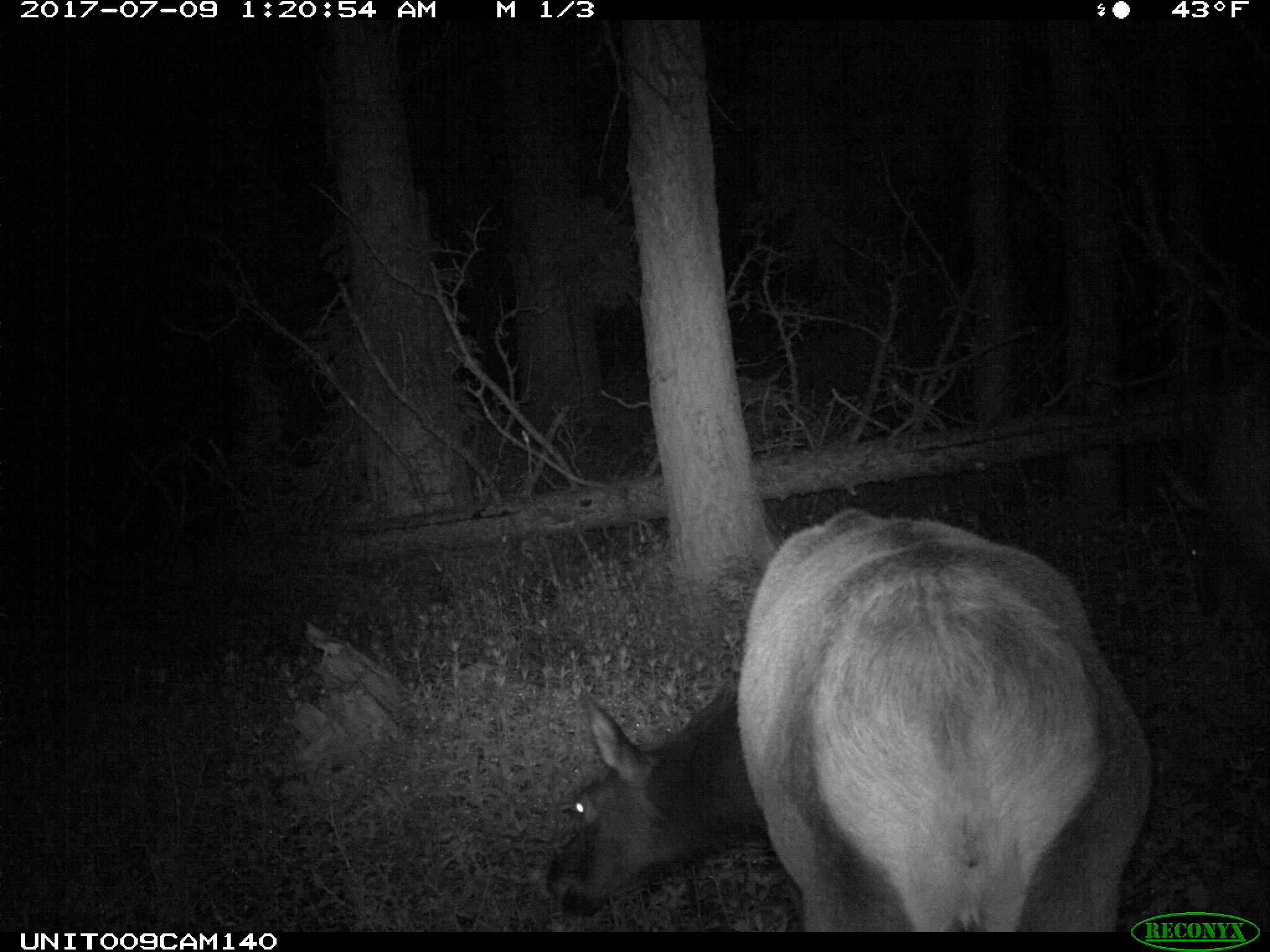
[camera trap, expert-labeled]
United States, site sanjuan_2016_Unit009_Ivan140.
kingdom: Animalia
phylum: Chordata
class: Mammalia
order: Artiodactyla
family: Cervidae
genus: Cervus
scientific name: Cervus elaphus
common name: red deer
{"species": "Cervus elaphus (red deer)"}